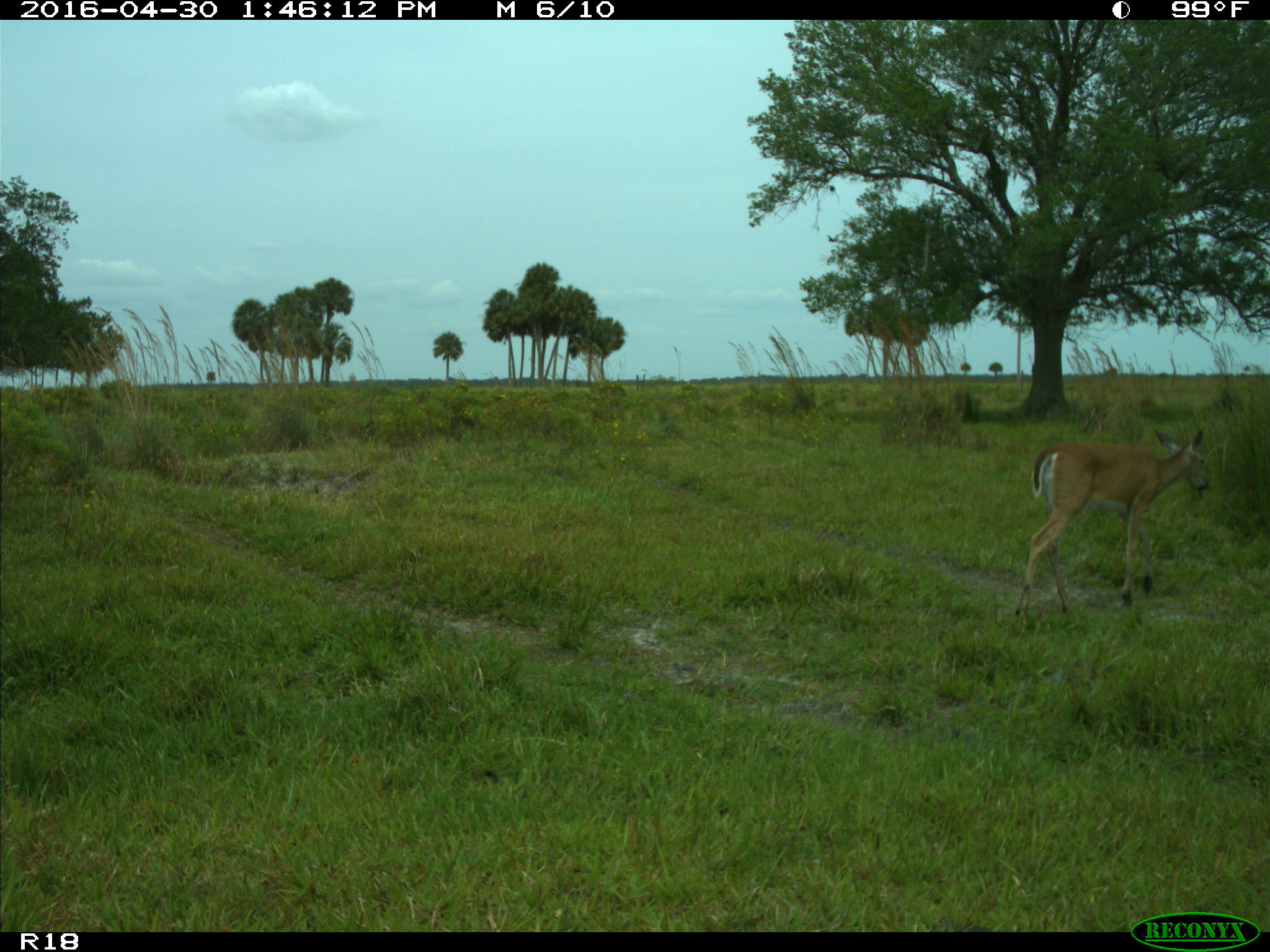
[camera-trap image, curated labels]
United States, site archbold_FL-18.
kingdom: Animalia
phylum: Chordata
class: Mammalia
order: Artiodactyla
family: Cervidae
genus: Odocoileus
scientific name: Odocoileus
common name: deer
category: unidentified deer